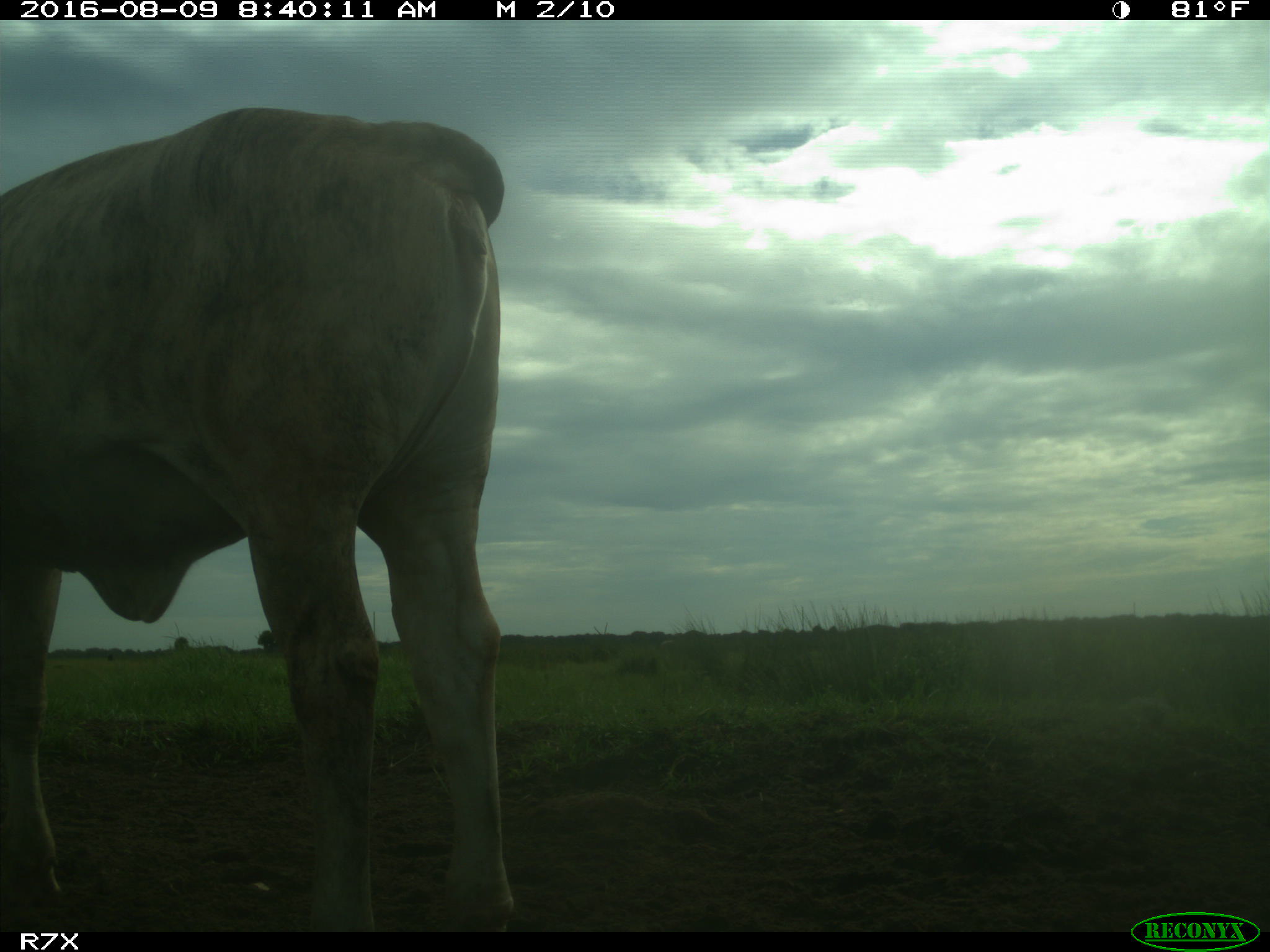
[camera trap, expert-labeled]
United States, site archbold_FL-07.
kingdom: Animalia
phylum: Chordata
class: Mammalia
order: Artiodactyla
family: Bovidae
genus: Bos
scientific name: Bos taurus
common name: domestic cow